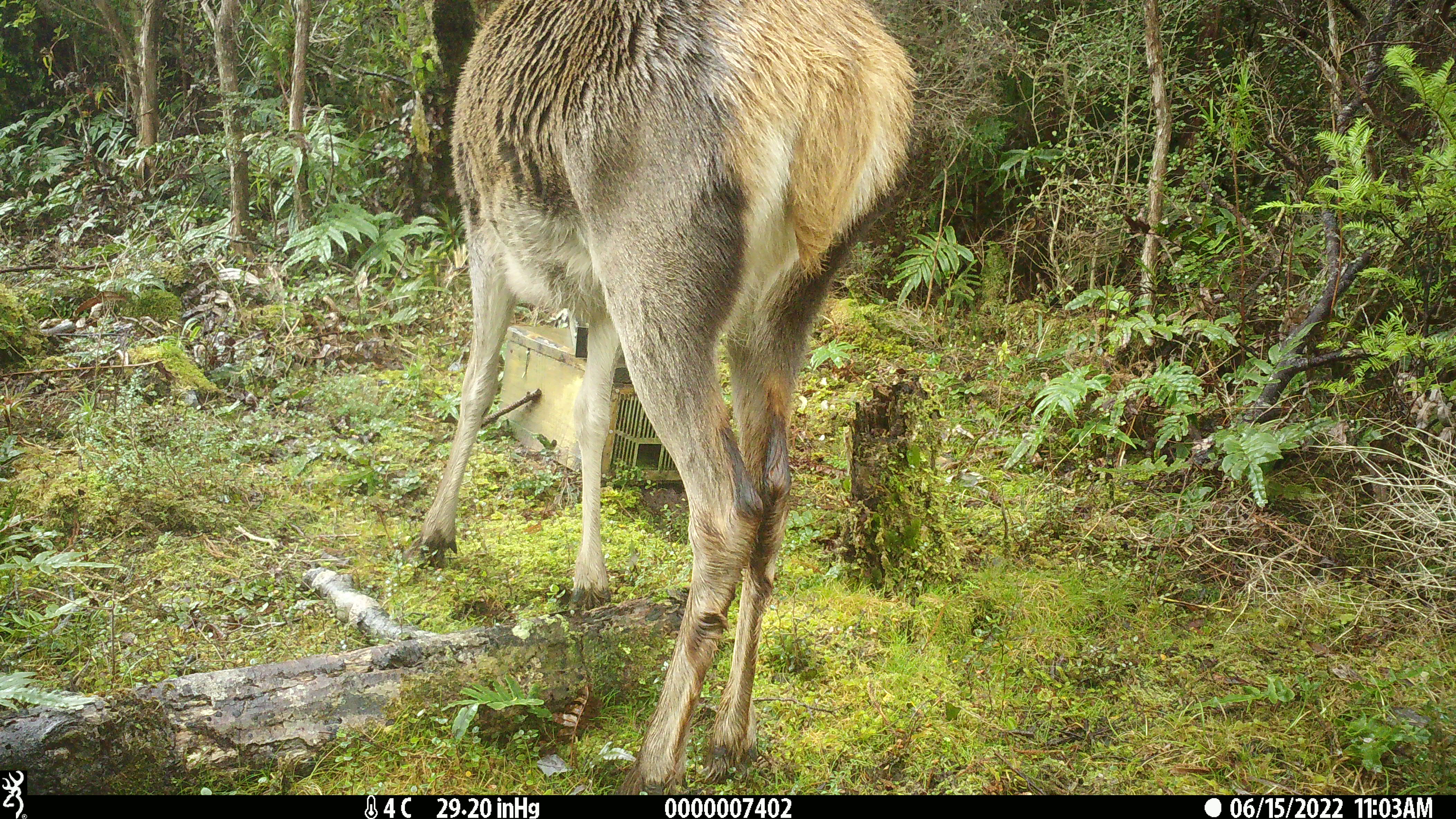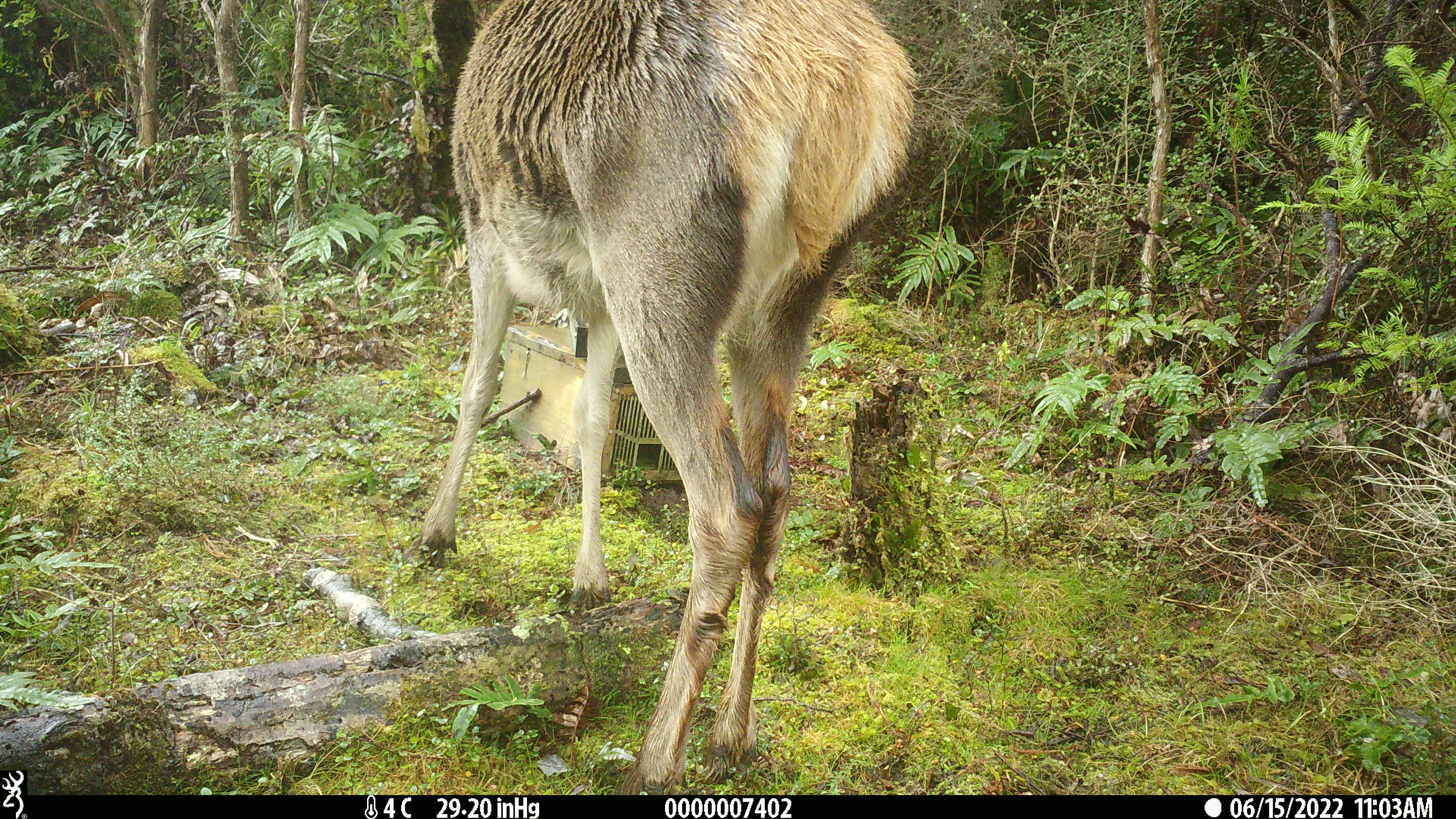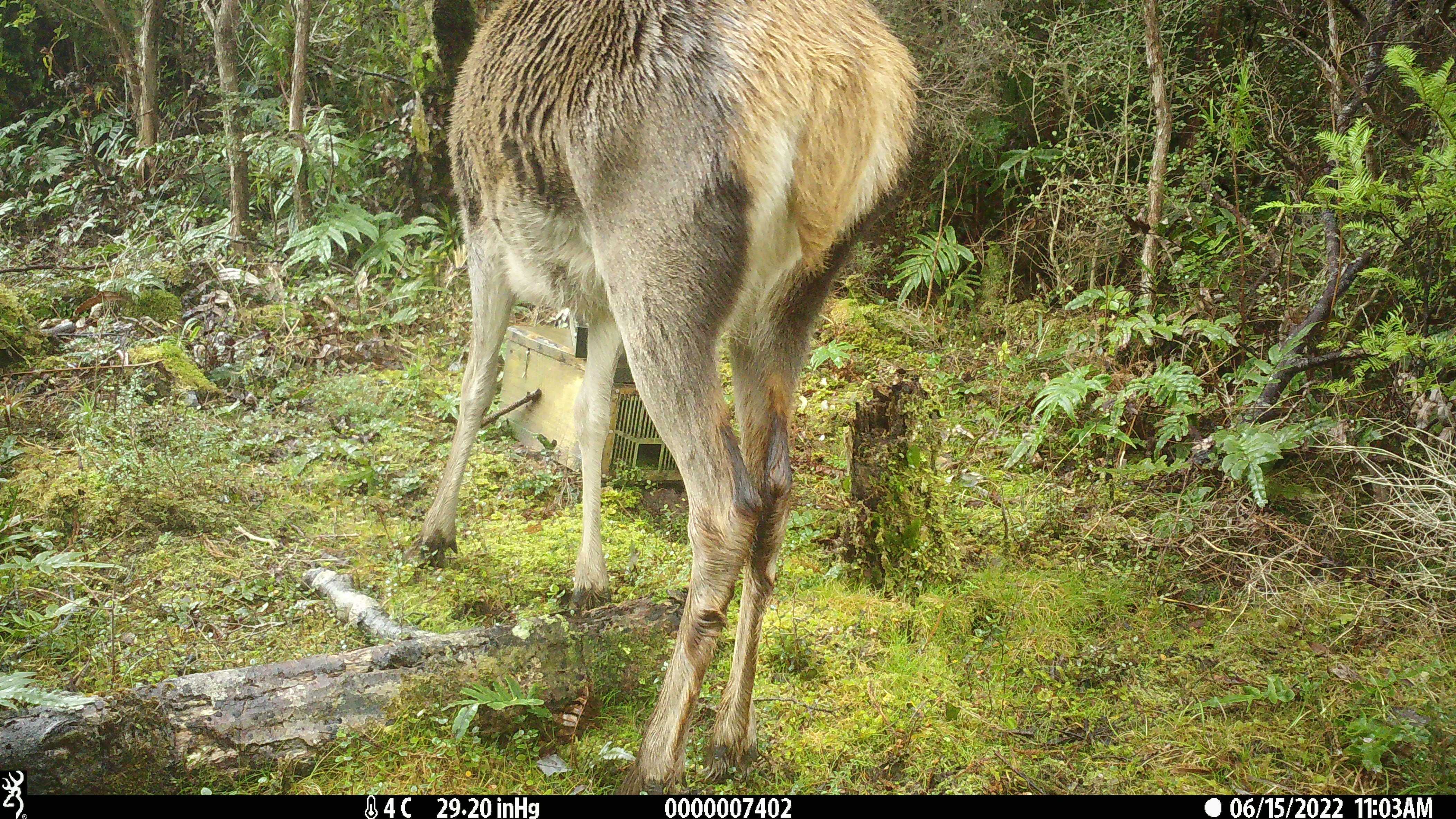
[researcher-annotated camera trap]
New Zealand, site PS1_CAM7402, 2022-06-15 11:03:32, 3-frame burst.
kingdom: Animalia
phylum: Chordata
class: Mammalia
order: Artiodactyla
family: Cervidae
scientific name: Cervidae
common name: deer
Deer (Cervidae).